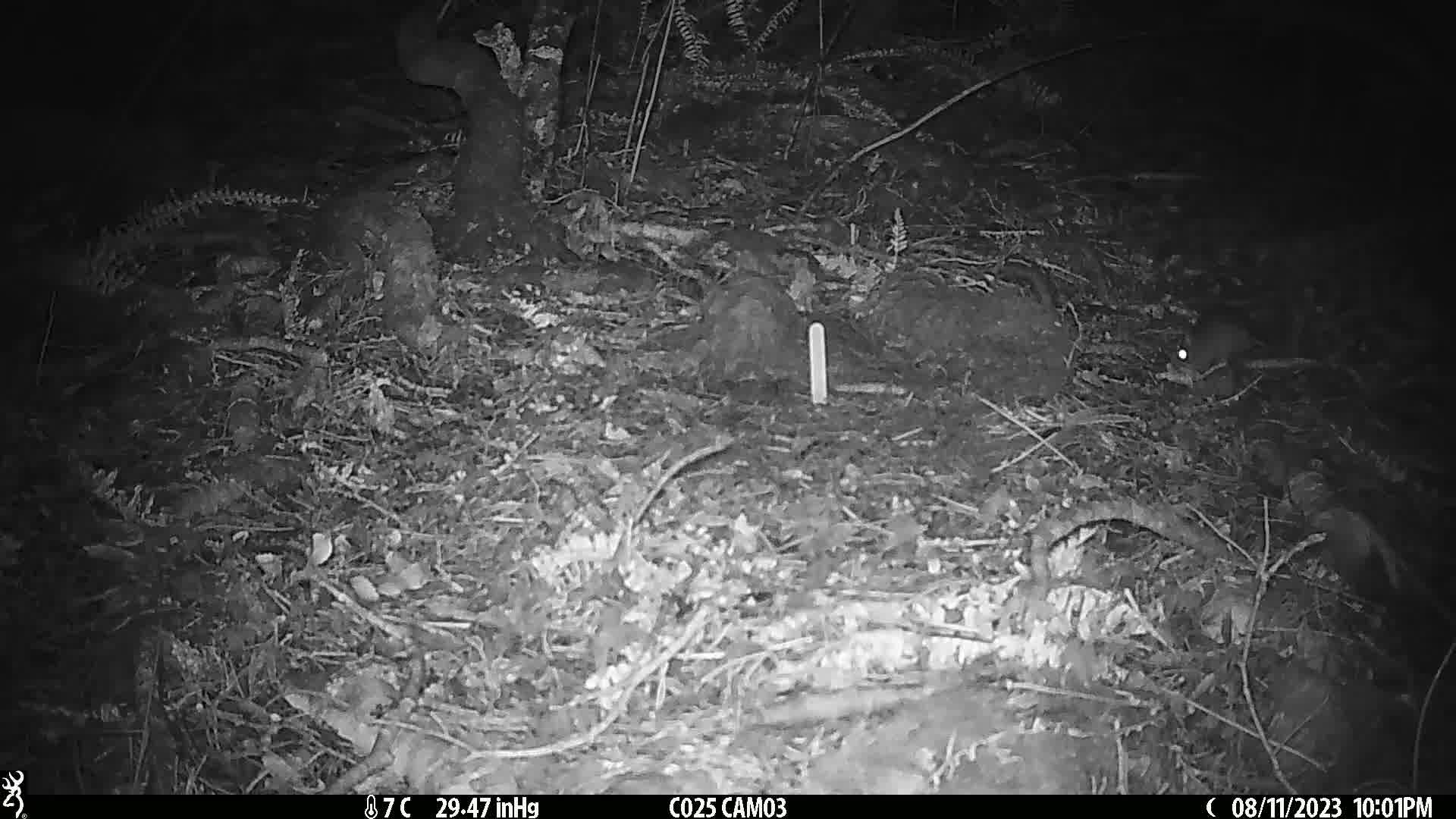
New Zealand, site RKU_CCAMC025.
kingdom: Animalia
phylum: Chordata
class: Mammalia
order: Rodentia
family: Muridae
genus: Rattus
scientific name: Rattus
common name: rat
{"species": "rat (Rattus)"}